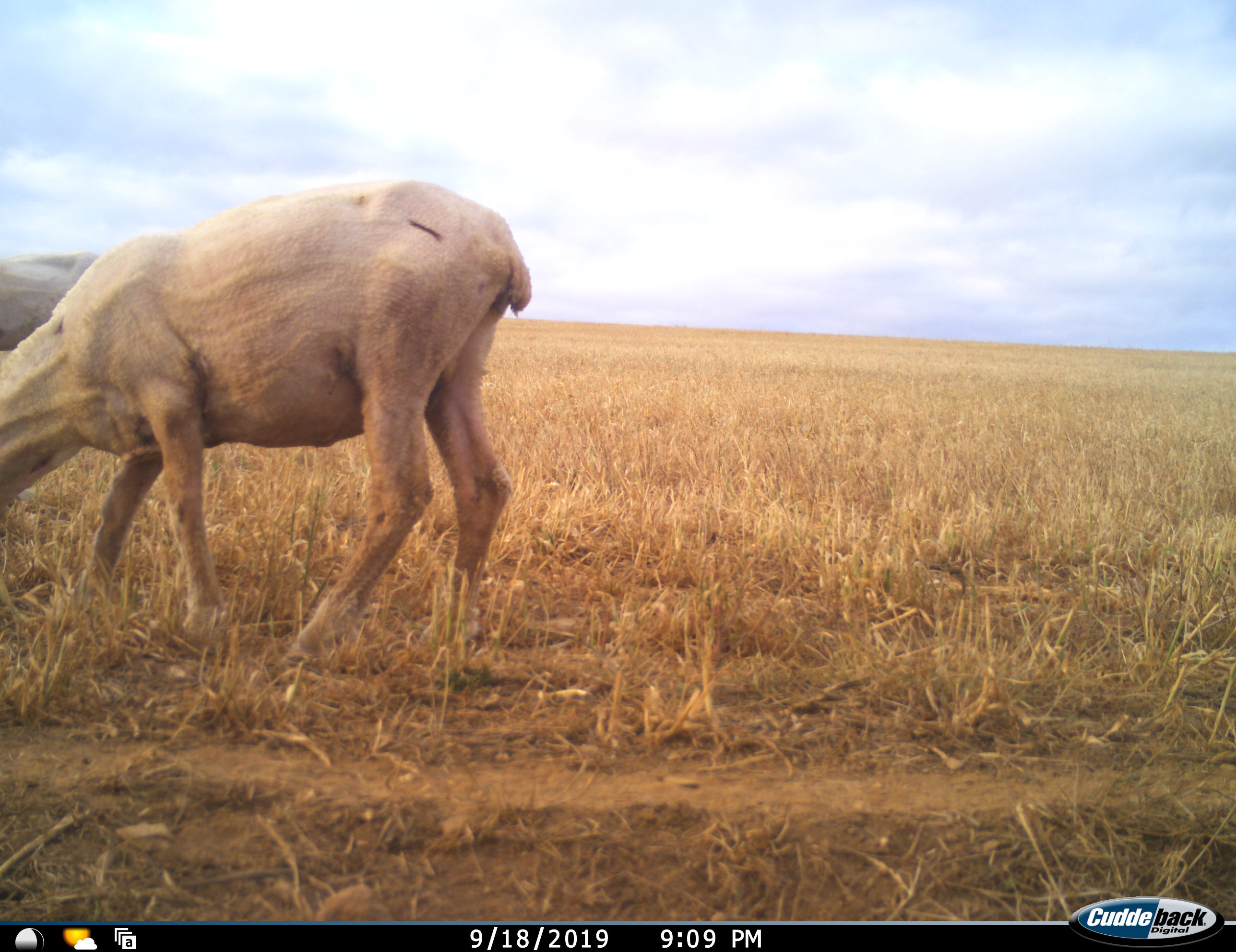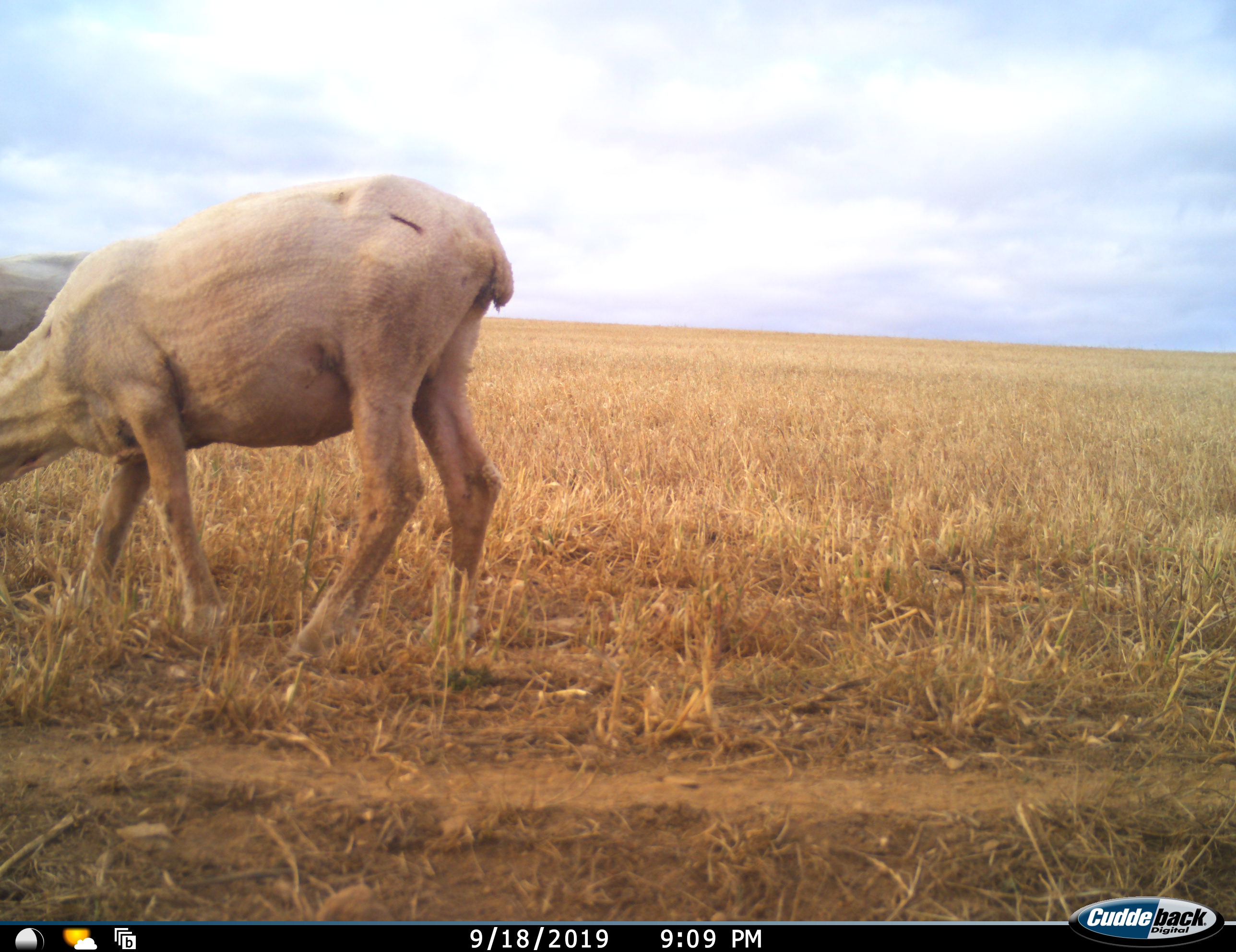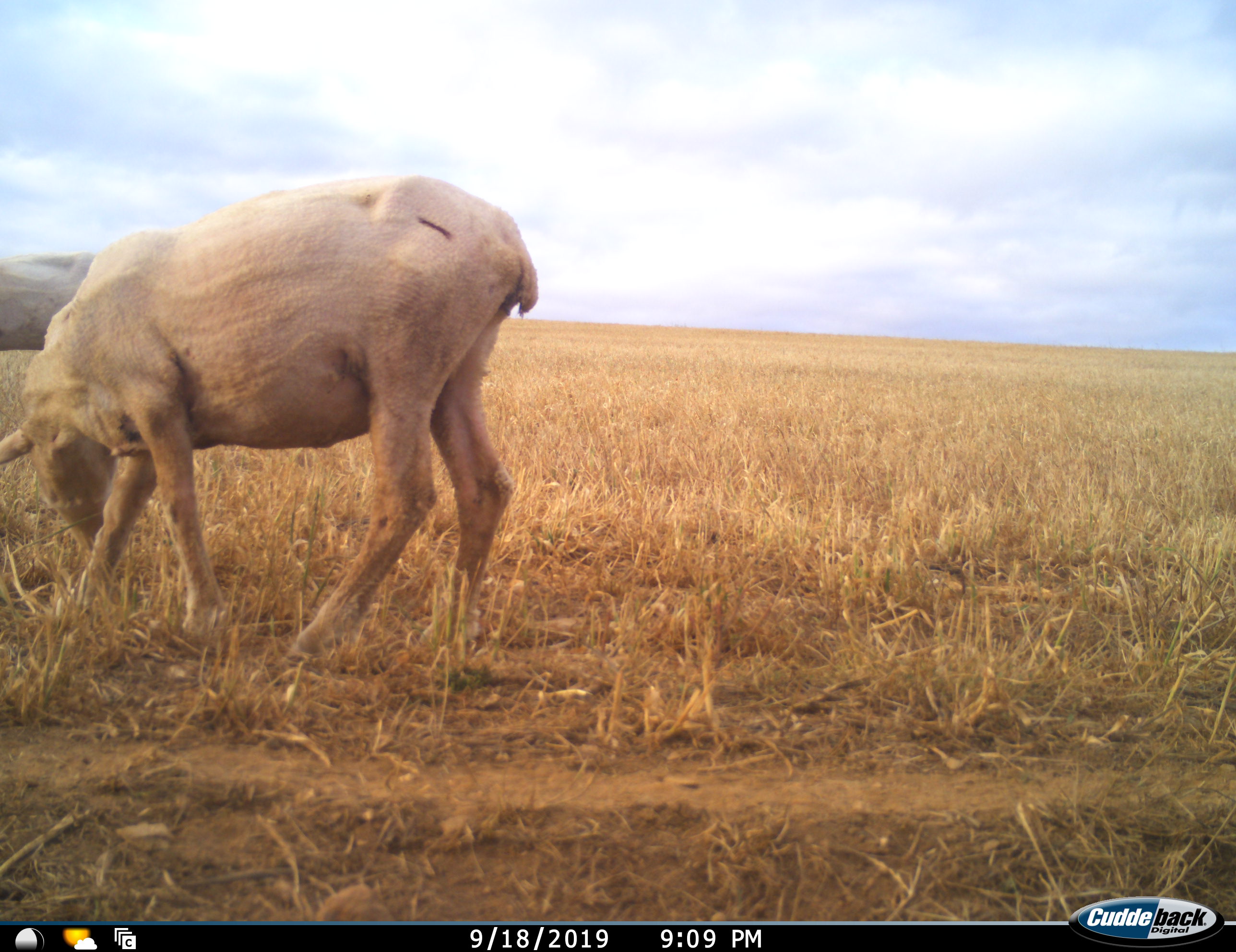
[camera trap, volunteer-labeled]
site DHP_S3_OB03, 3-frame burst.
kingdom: Animalia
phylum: Chordata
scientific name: Vertebrata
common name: domestic animal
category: domesticanimal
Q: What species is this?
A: Domesticanimal (domestic animal) (Vertebrata).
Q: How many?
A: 1.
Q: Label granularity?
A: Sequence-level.